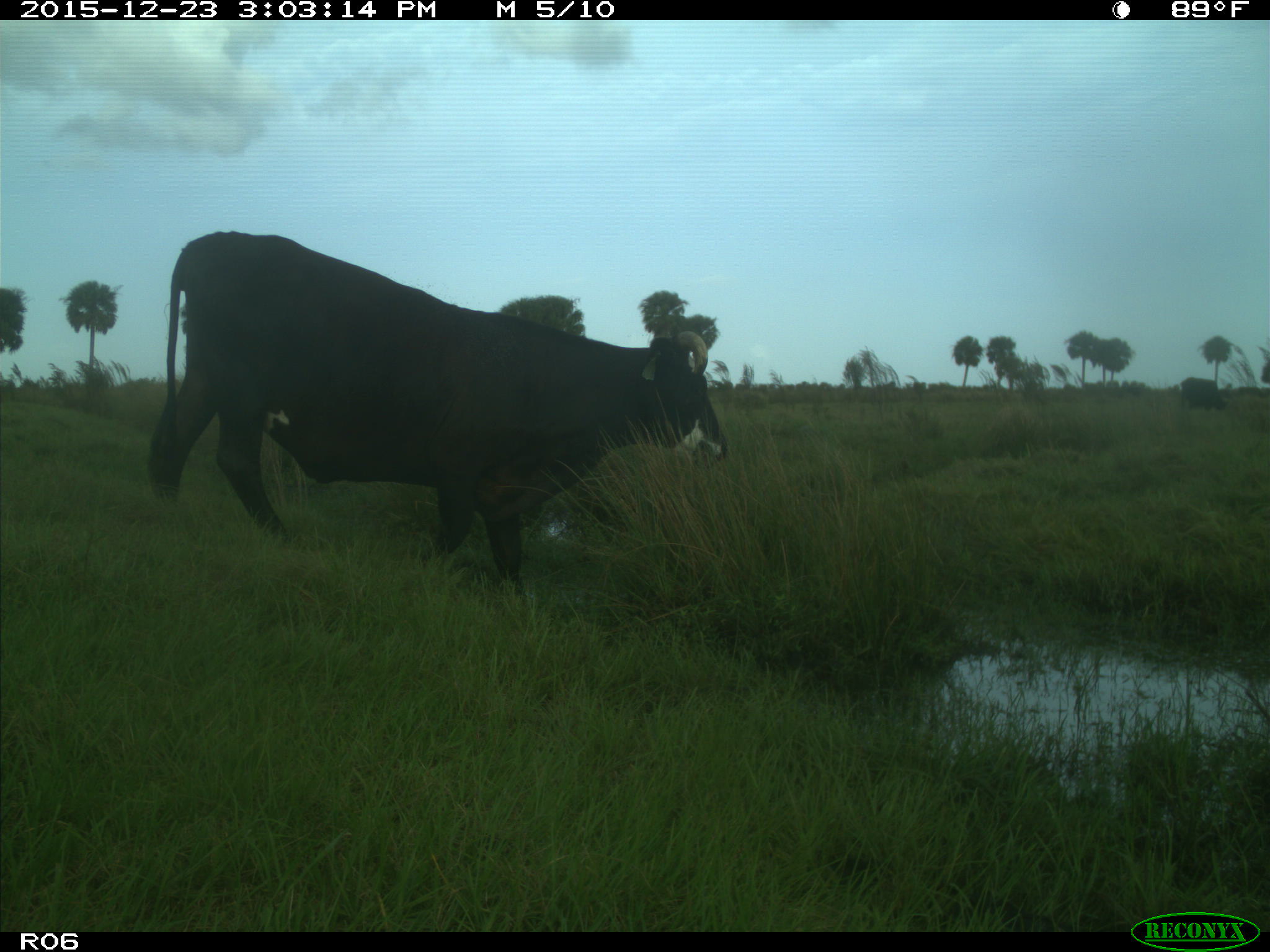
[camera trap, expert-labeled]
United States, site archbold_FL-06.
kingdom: Animalia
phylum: Chordata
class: Mammalia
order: Artiodactyla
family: Bovidae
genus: Bos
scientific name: Bos taurus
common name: domestic cow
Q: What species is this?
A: Bos taurus (domestic cow).